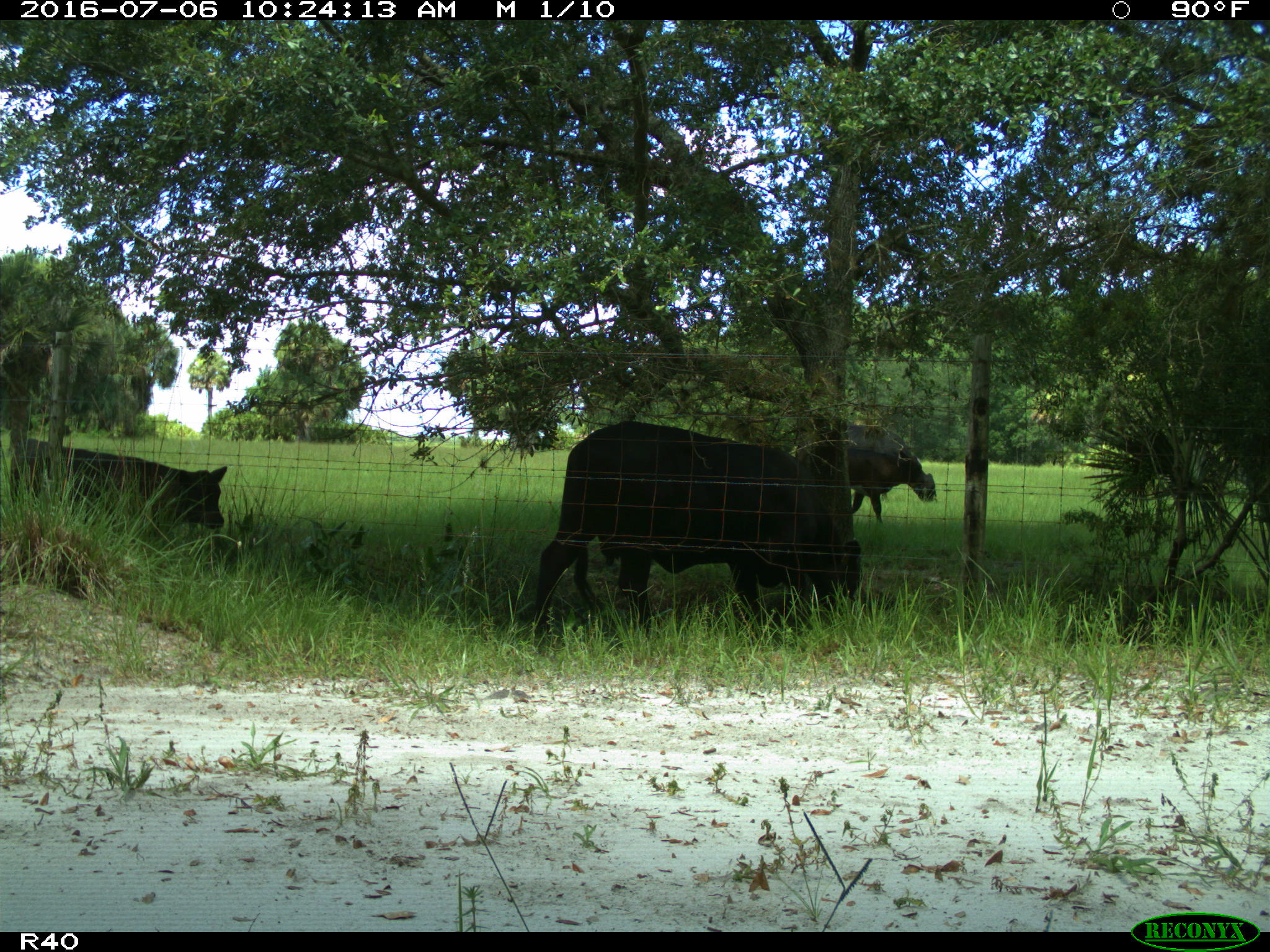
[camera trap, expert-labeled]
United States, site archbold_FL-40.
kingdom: Animalia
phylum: Chordata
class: Mammalia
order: Artiodactyla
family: Bovidae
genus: Bos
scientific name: Bos taurus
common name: domestic cow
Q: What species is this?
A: Bos taurus (domestic cow).